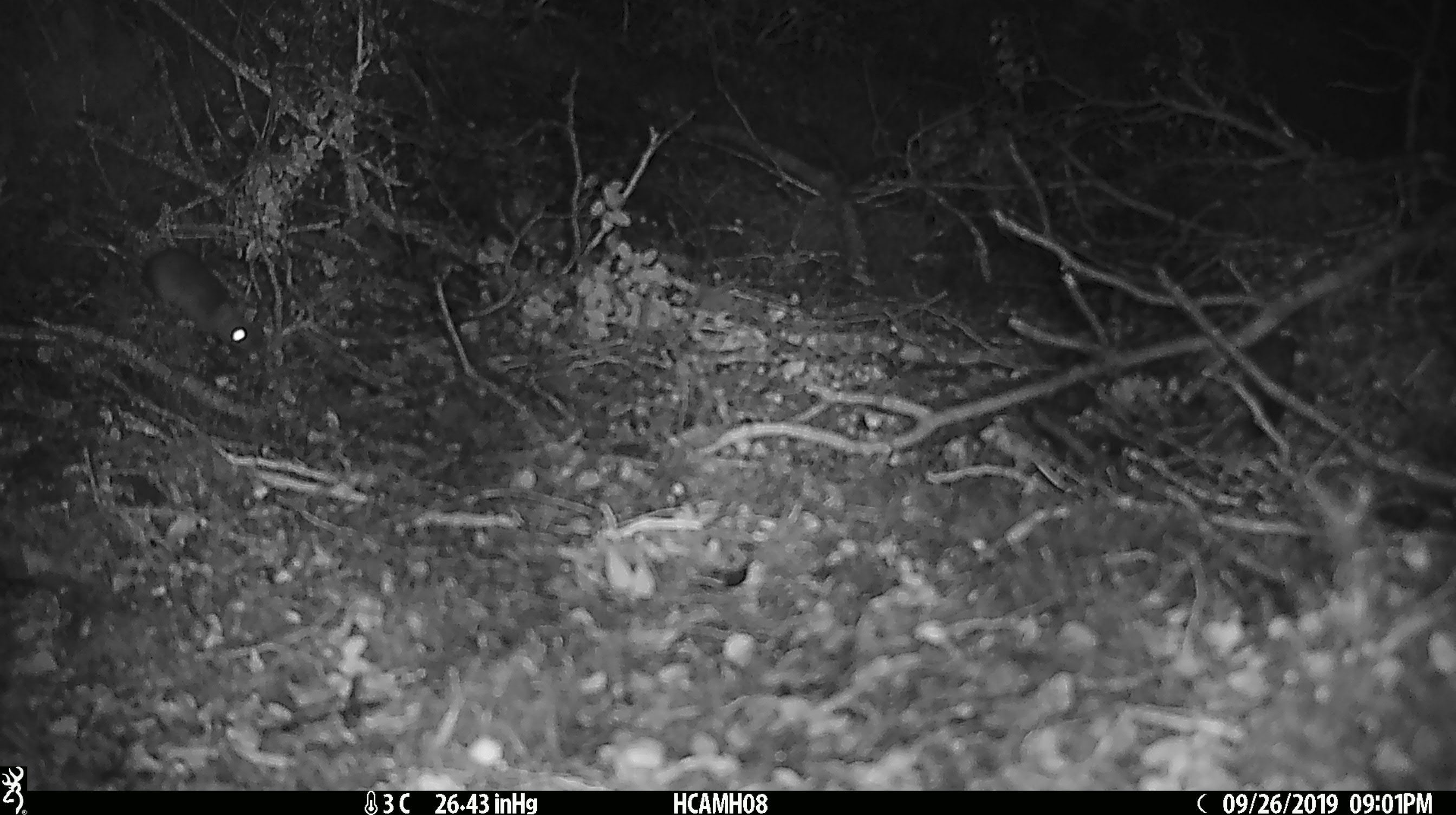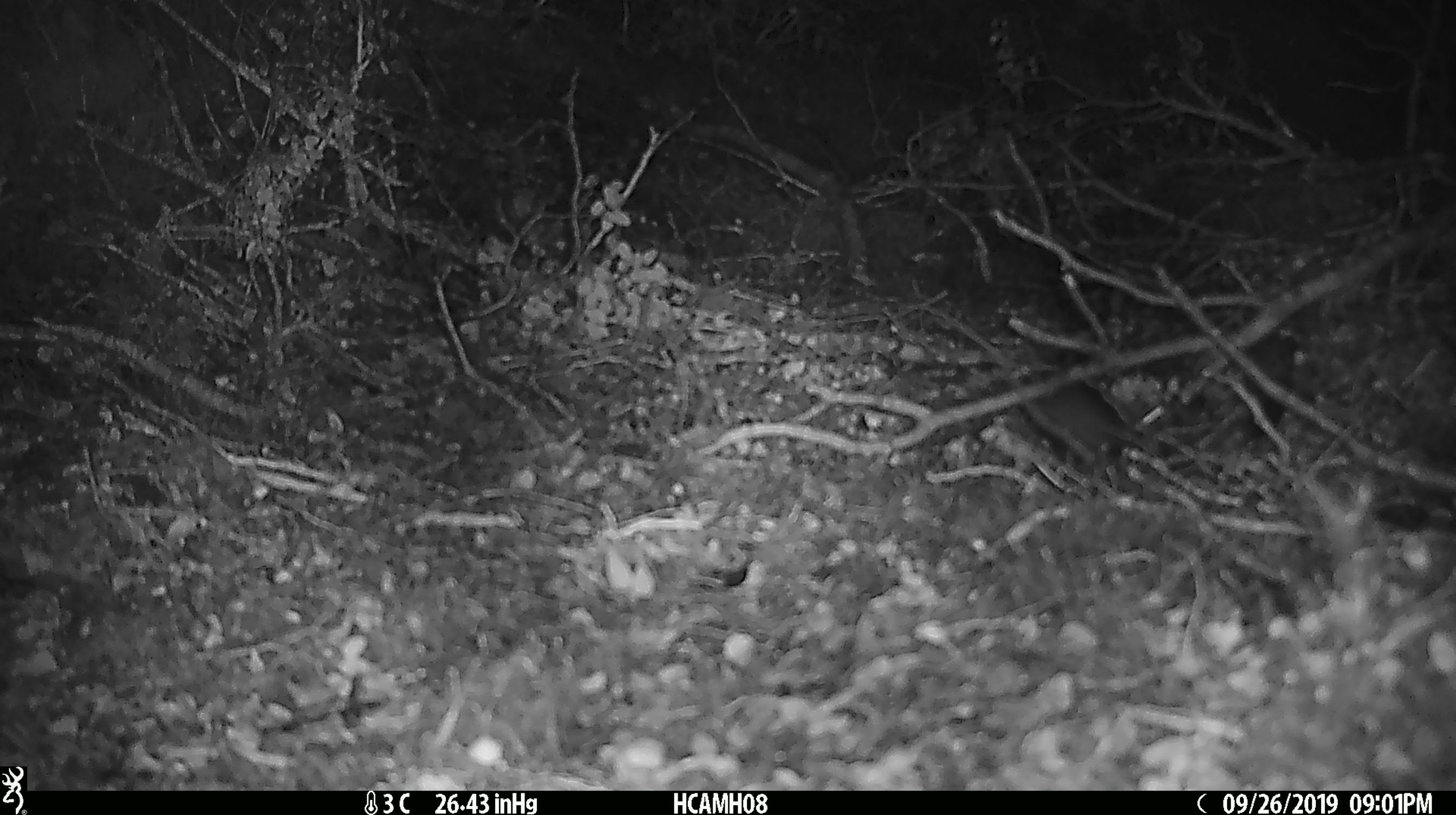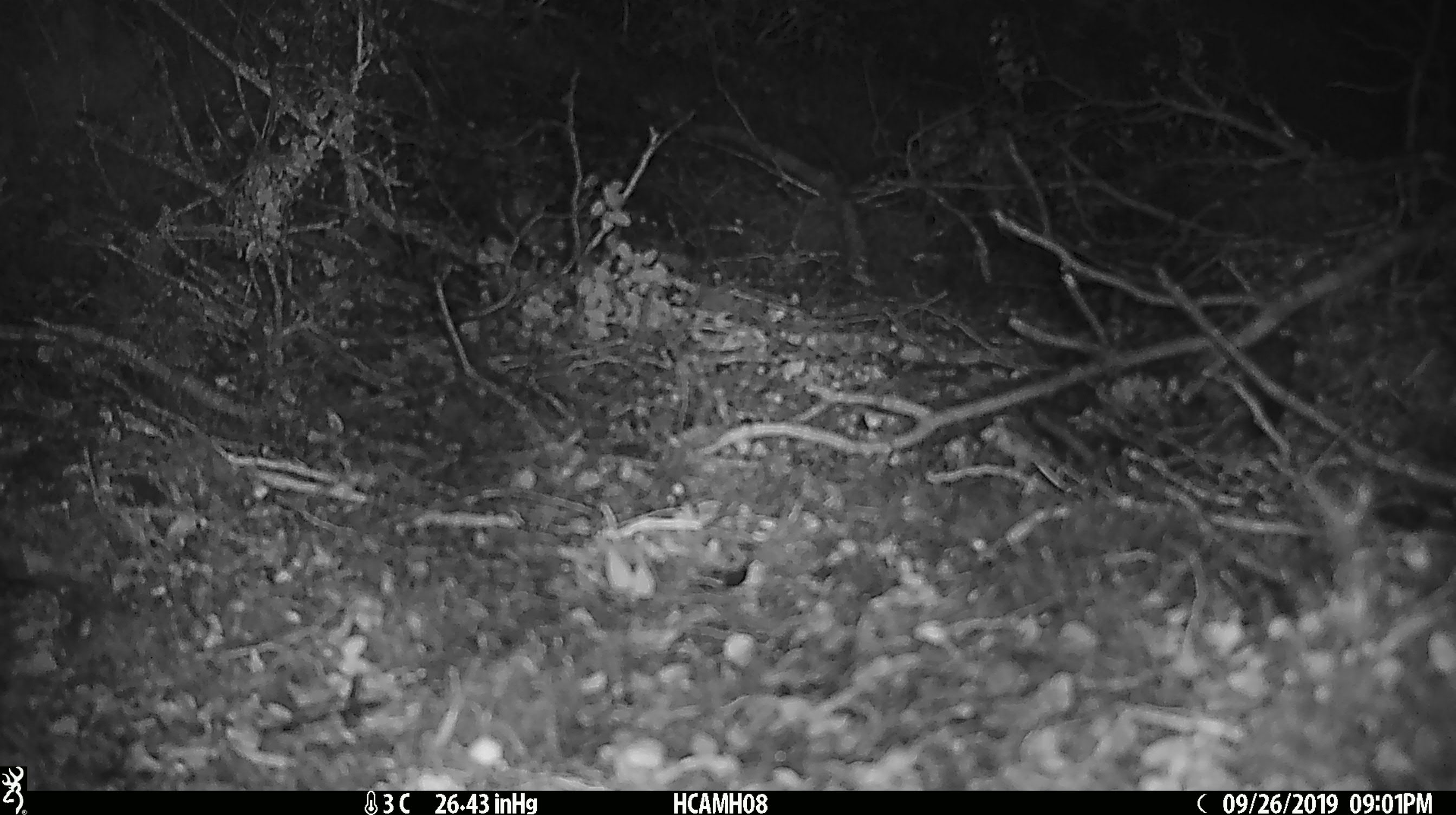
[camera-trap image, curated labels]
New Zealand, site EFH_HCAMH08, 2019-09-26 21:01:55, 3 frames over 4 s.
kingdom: Animalia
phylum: Chordata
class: Mammalia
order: Rodentia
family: Muridae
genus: Mus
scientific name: Mus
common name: mouse